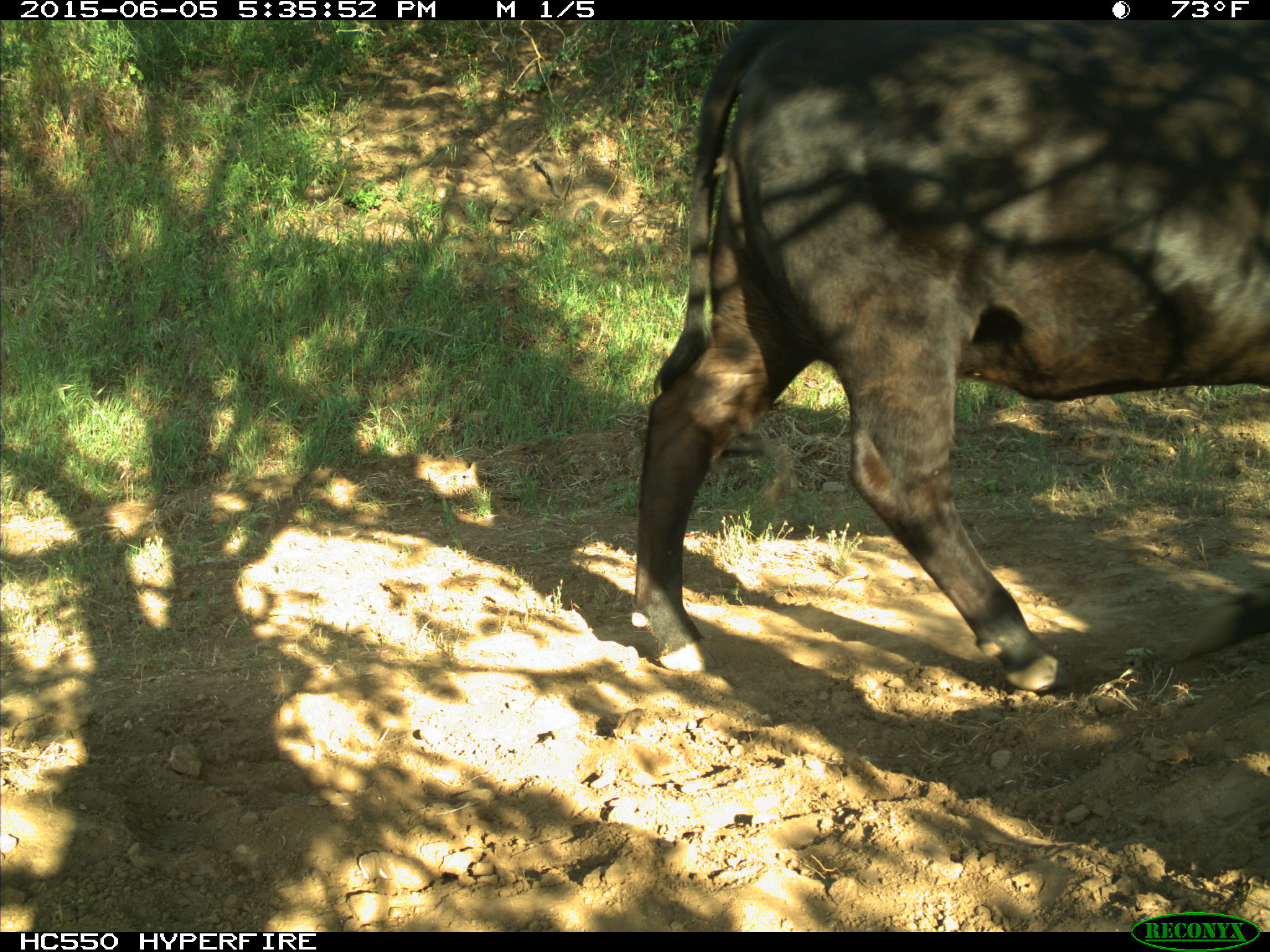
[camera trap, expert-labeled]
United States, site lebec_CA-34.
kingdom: Animalia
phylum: Chordata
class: Mammalia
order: Artiodactyla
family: Bovidae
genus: Bos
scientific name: Bos taurus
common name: domestic cow